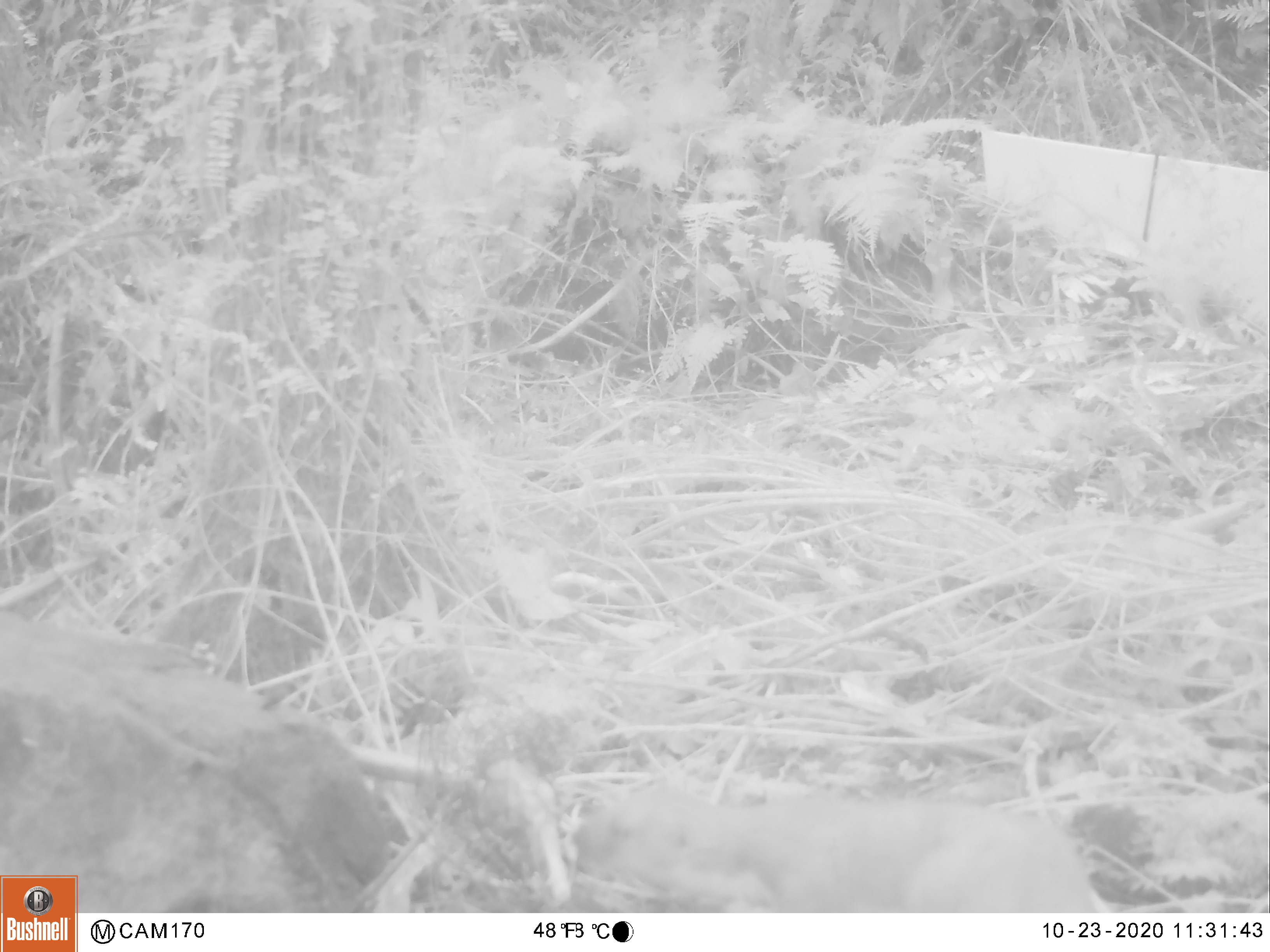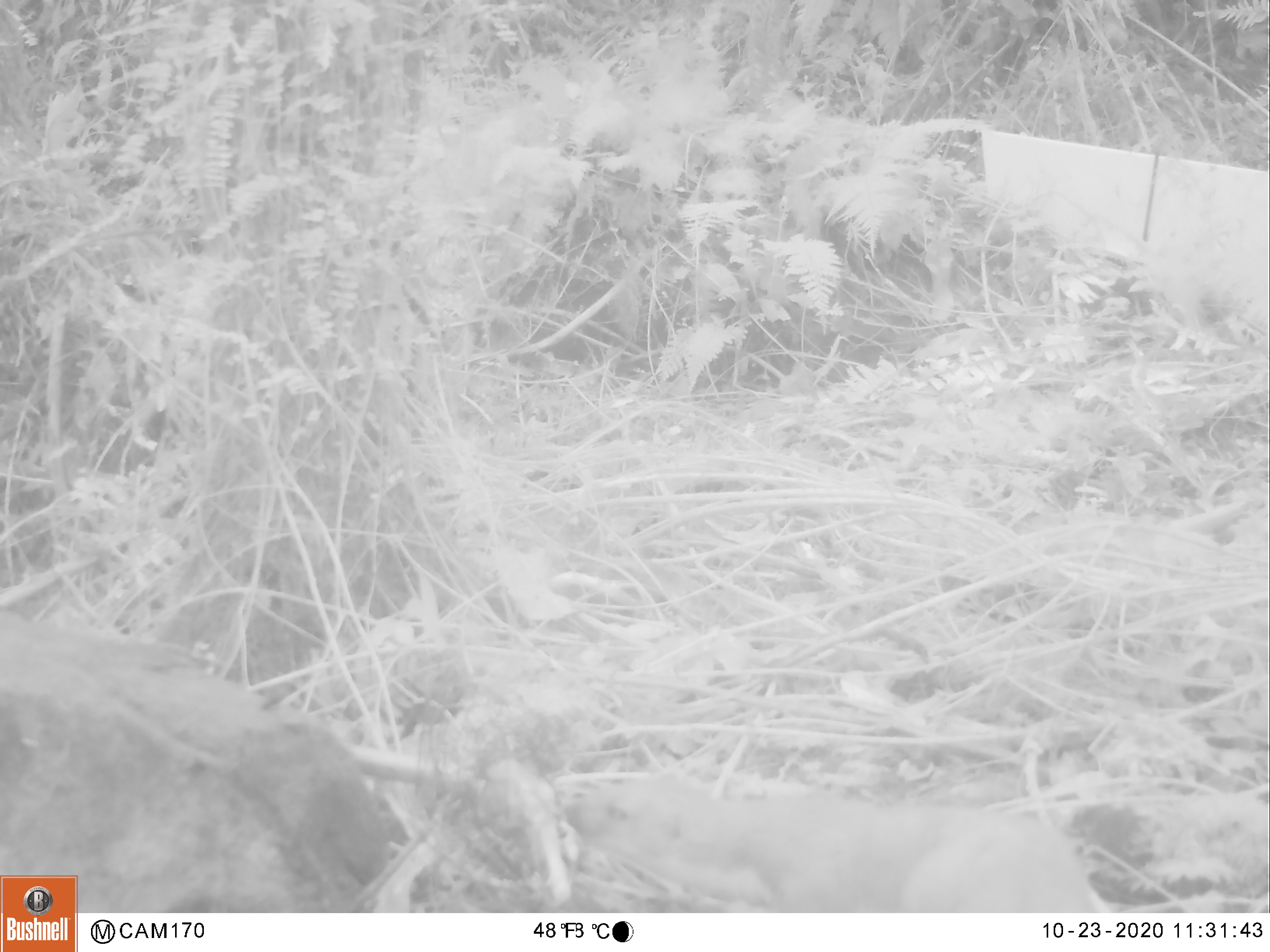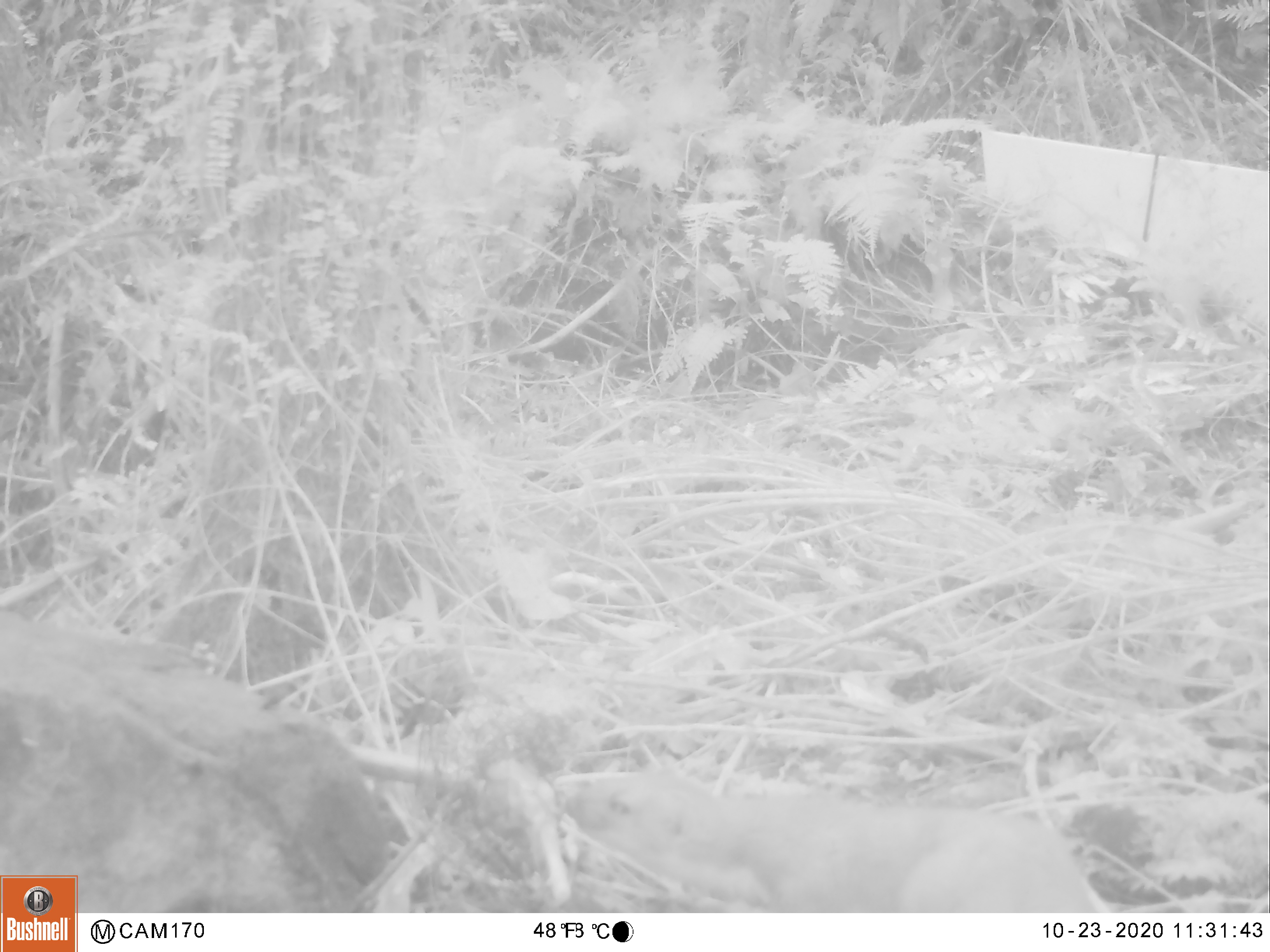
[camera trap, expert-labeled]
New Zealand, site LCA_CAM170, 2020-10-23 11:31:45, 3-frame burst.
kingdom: Animalia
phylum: Chordata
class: Mammalia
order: Carnivora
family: Mustelidae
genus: Mustela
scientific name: Mustela erminea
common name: stoat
Stoat (Mustela erminea).